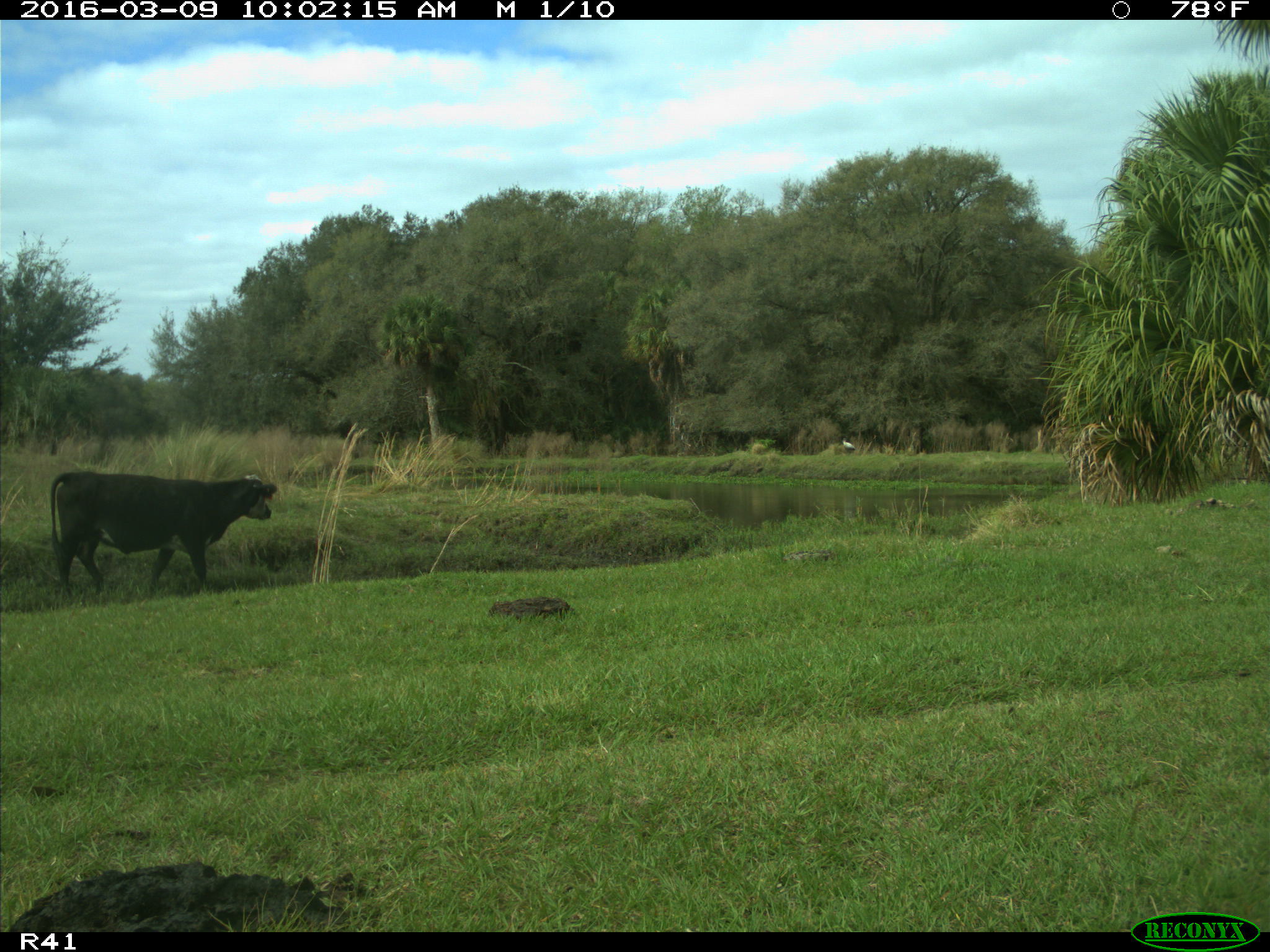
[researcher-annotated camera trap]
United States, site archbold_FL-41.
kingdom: Animalia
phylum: Chordata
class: Mammalia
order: Artiodactyla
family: Bovidae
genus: Bos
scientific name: Bos taurus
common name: domestic cow